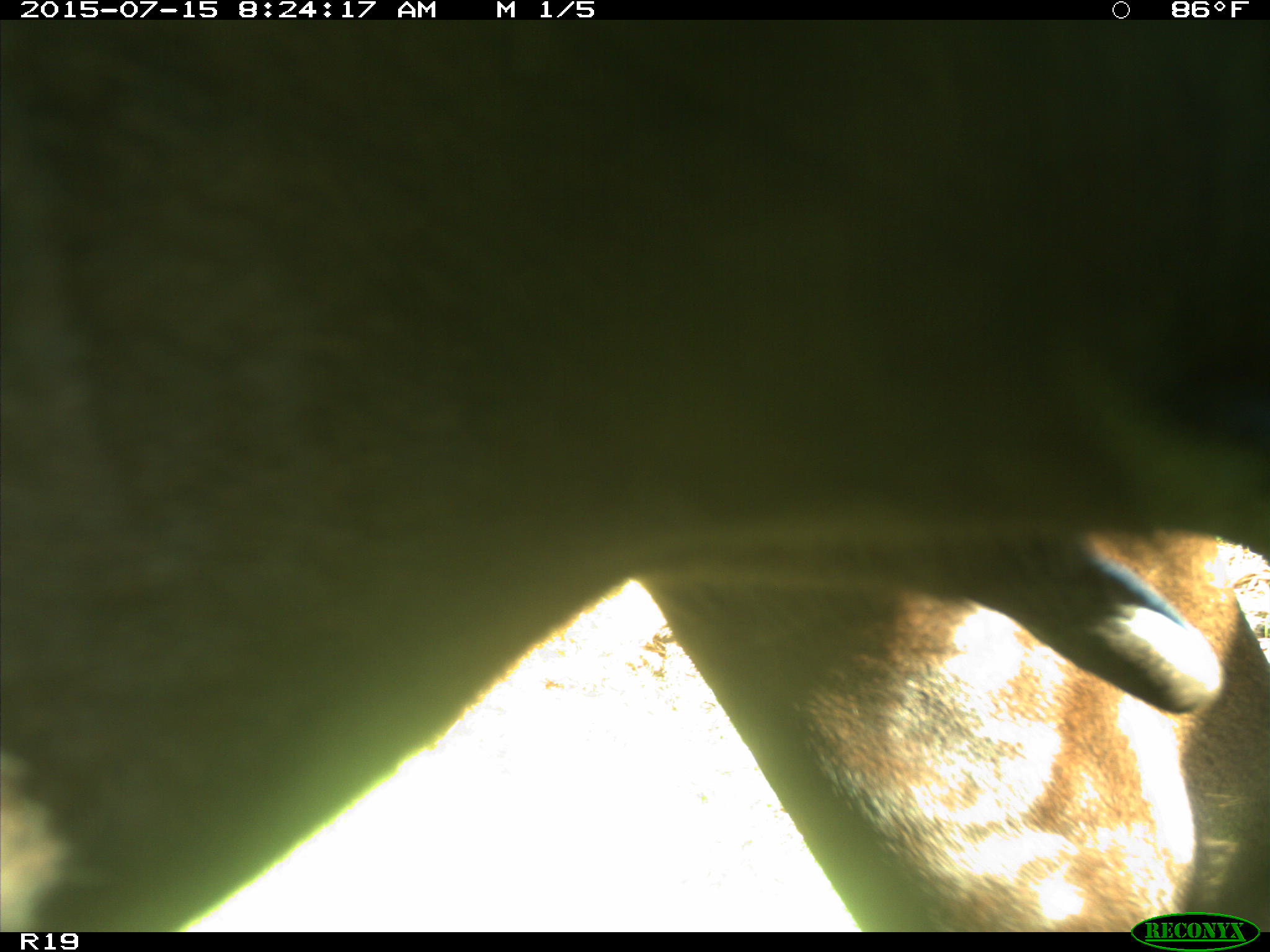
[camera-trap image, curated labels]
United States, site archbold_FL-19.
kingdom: Animalia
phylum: Chordata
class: Mammalia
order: Artiodactyla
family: Bovidae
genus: Bos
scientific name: Bos taurus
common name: domestic cow